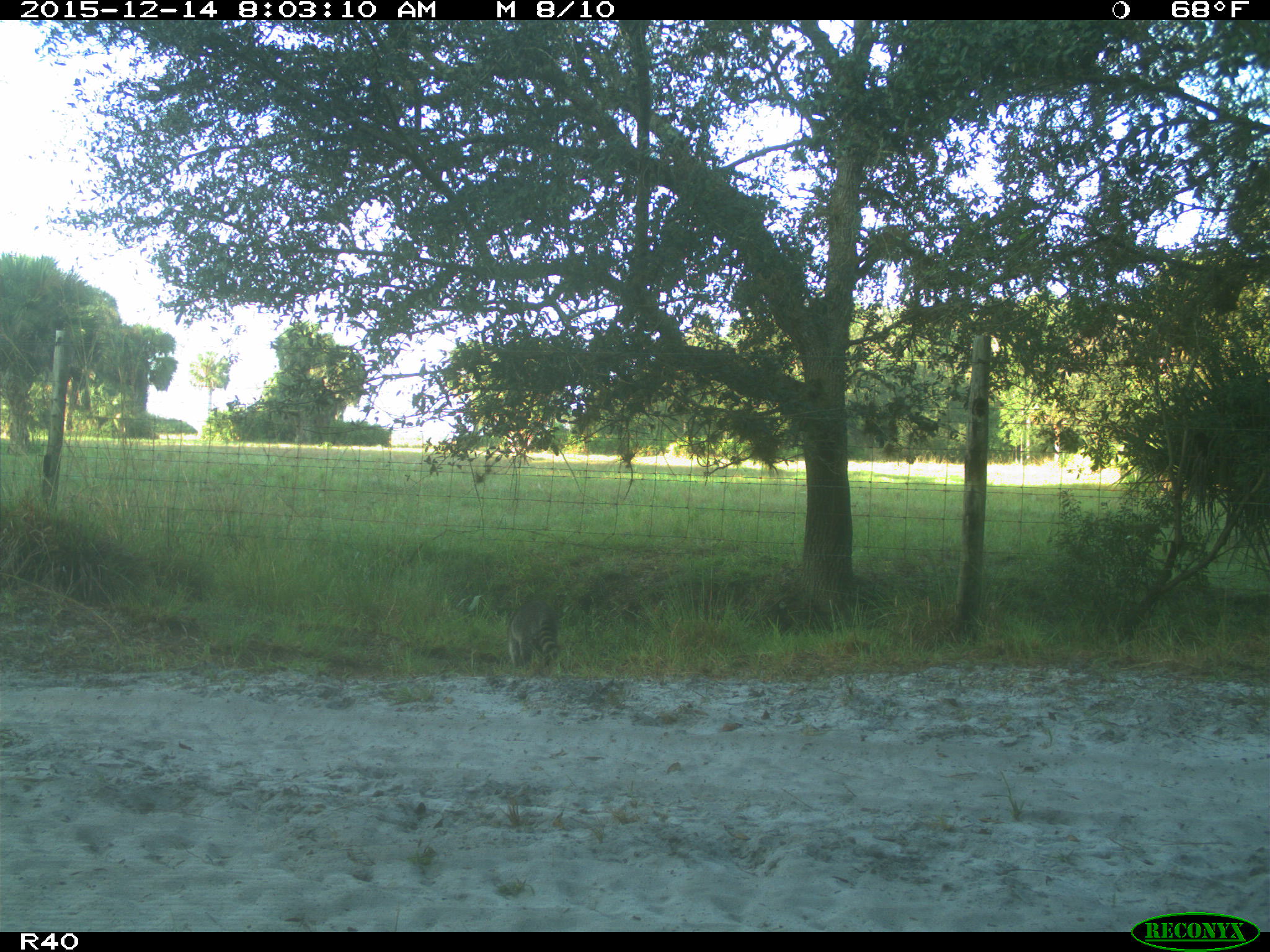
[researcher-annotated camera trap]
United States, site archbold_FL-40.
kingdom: Animalia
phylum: Chordata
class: Mammalia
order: Carnivora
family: Procyonidae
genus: Procyon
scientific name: Procyon lotor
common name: common raccoon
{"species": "Procyon lotor (common raccoon)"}